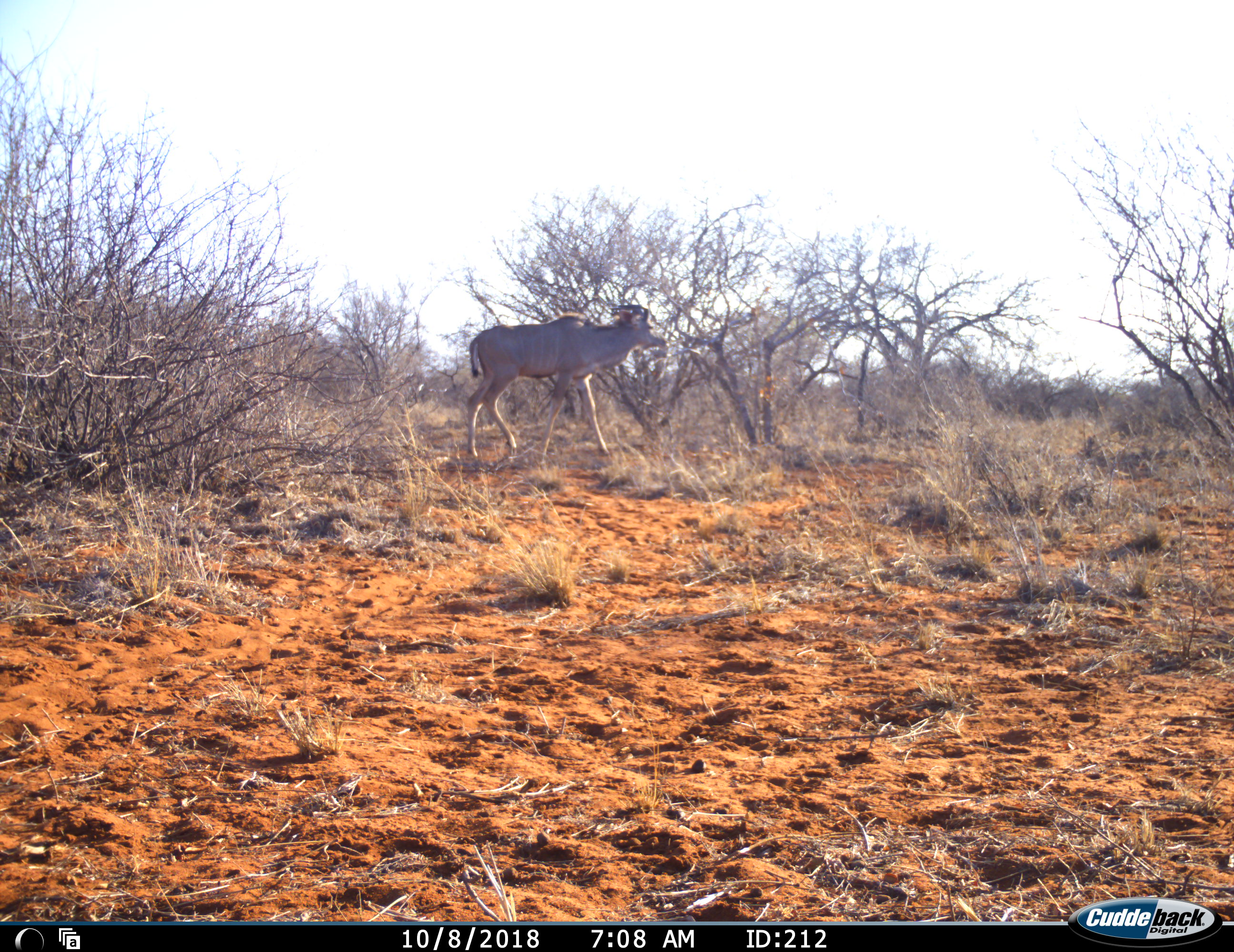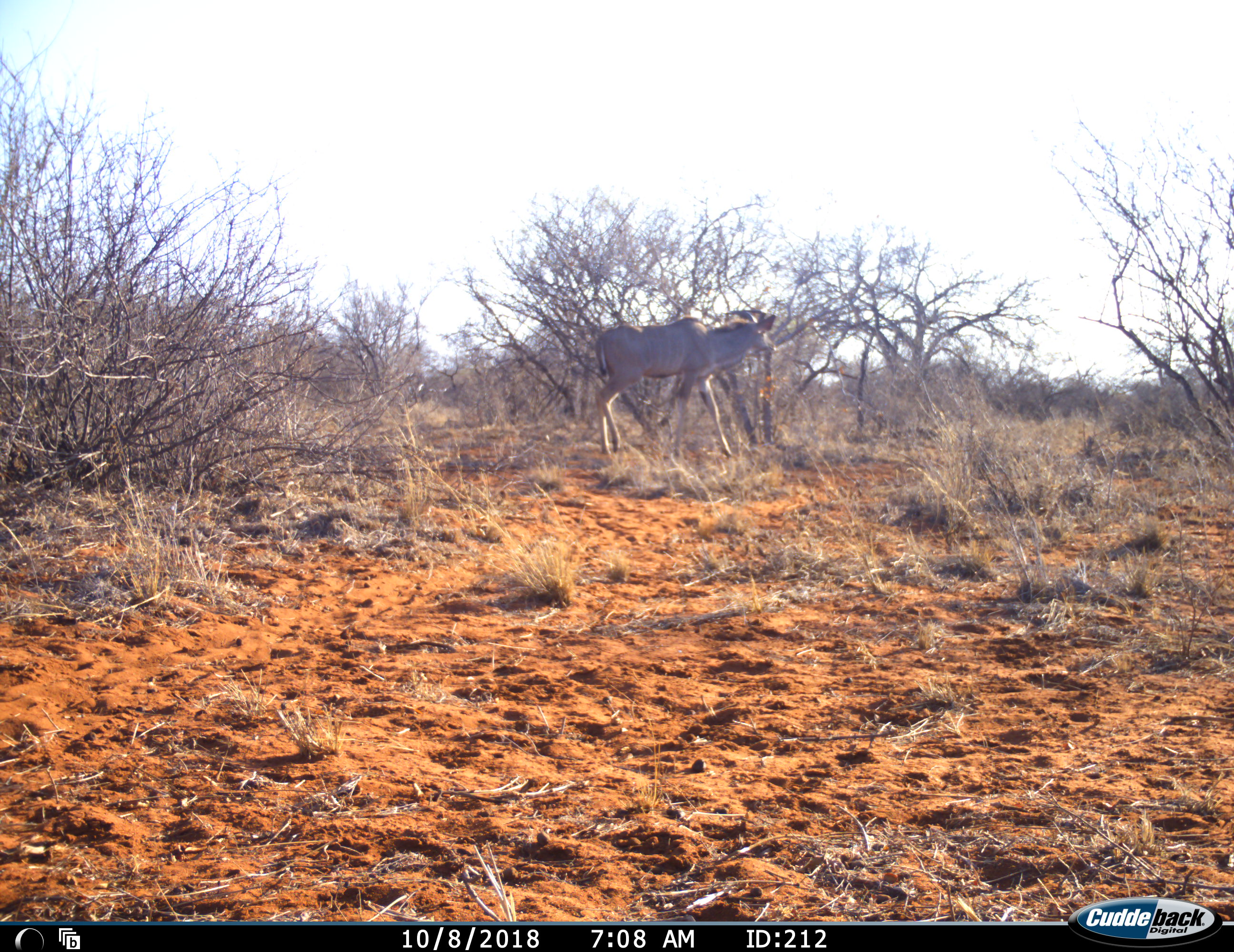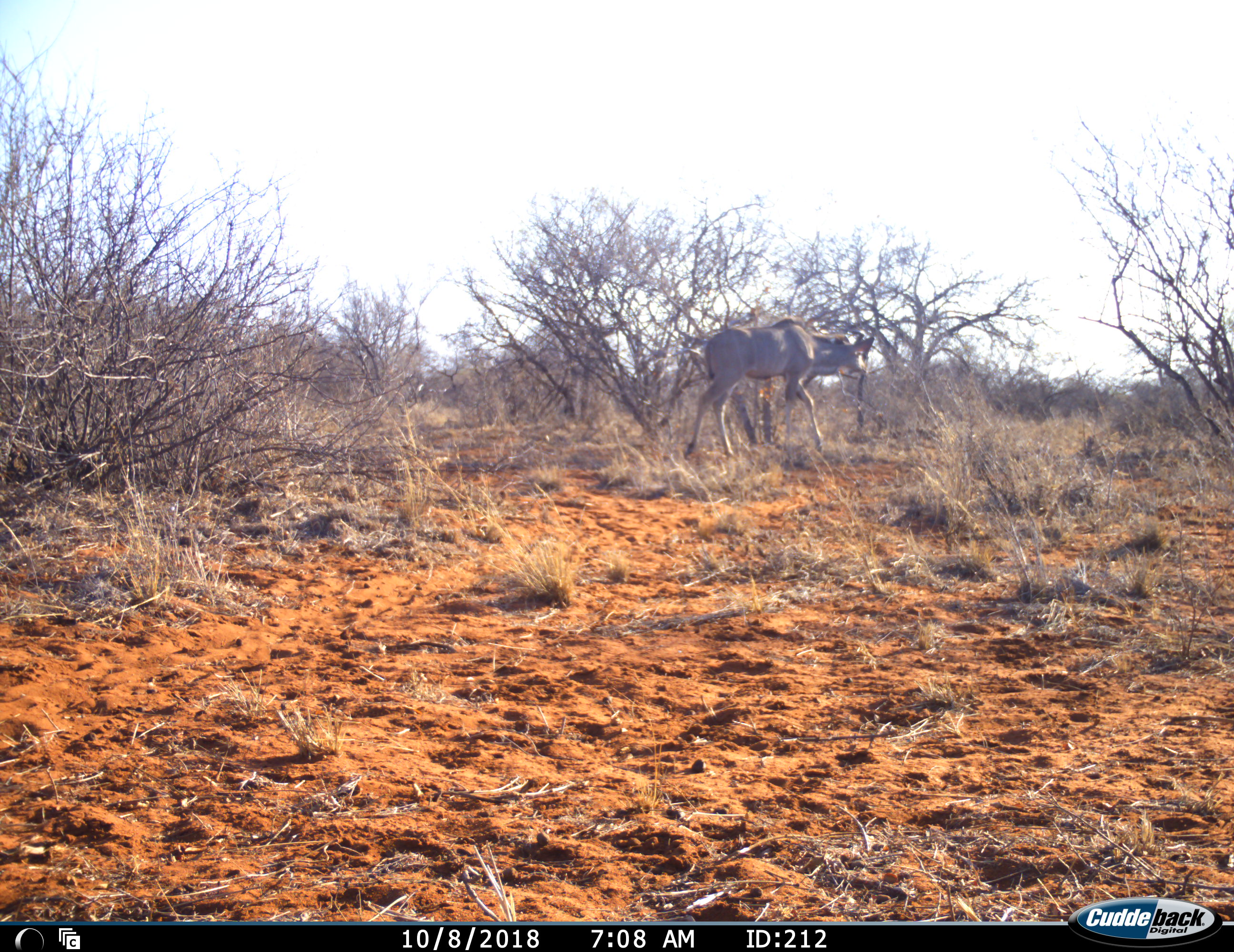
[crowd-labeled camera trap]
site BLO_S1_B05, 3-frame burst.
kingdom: Animalia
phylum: Chordata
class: Mammalia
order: Artiodactyla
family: Bovidae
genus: Tragelaphus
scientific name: Tragelaphus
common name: kudu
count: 1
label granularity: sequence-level